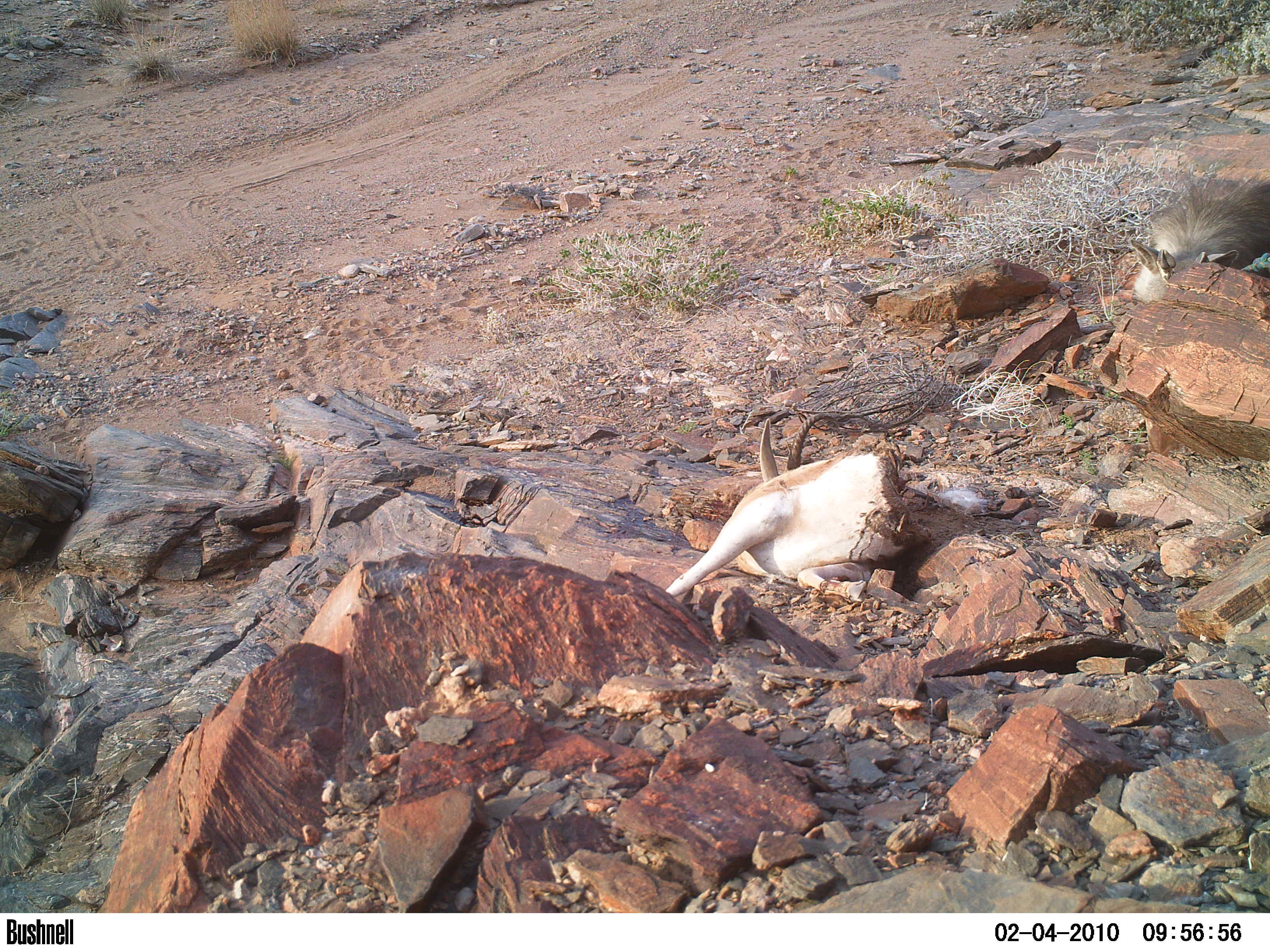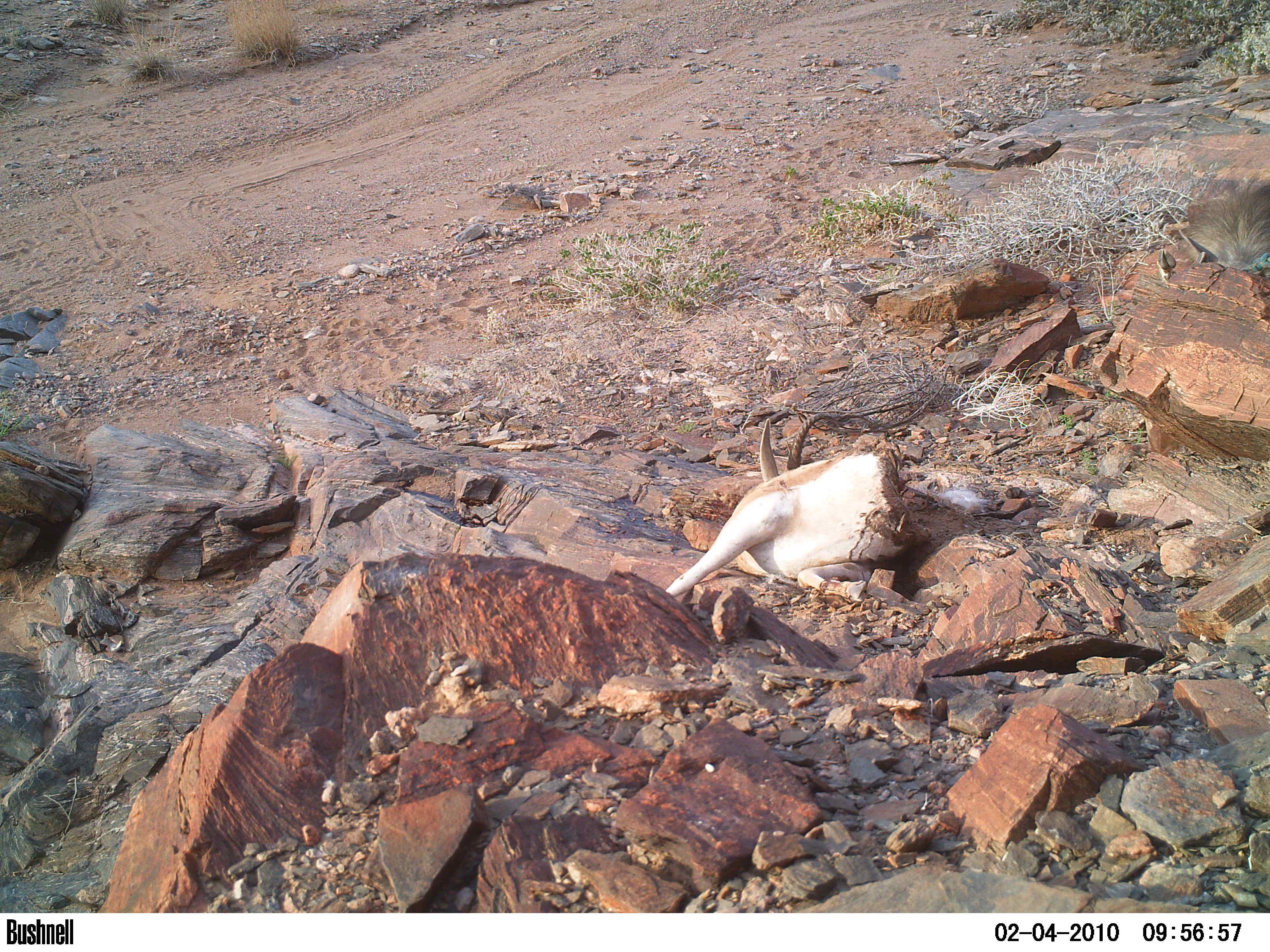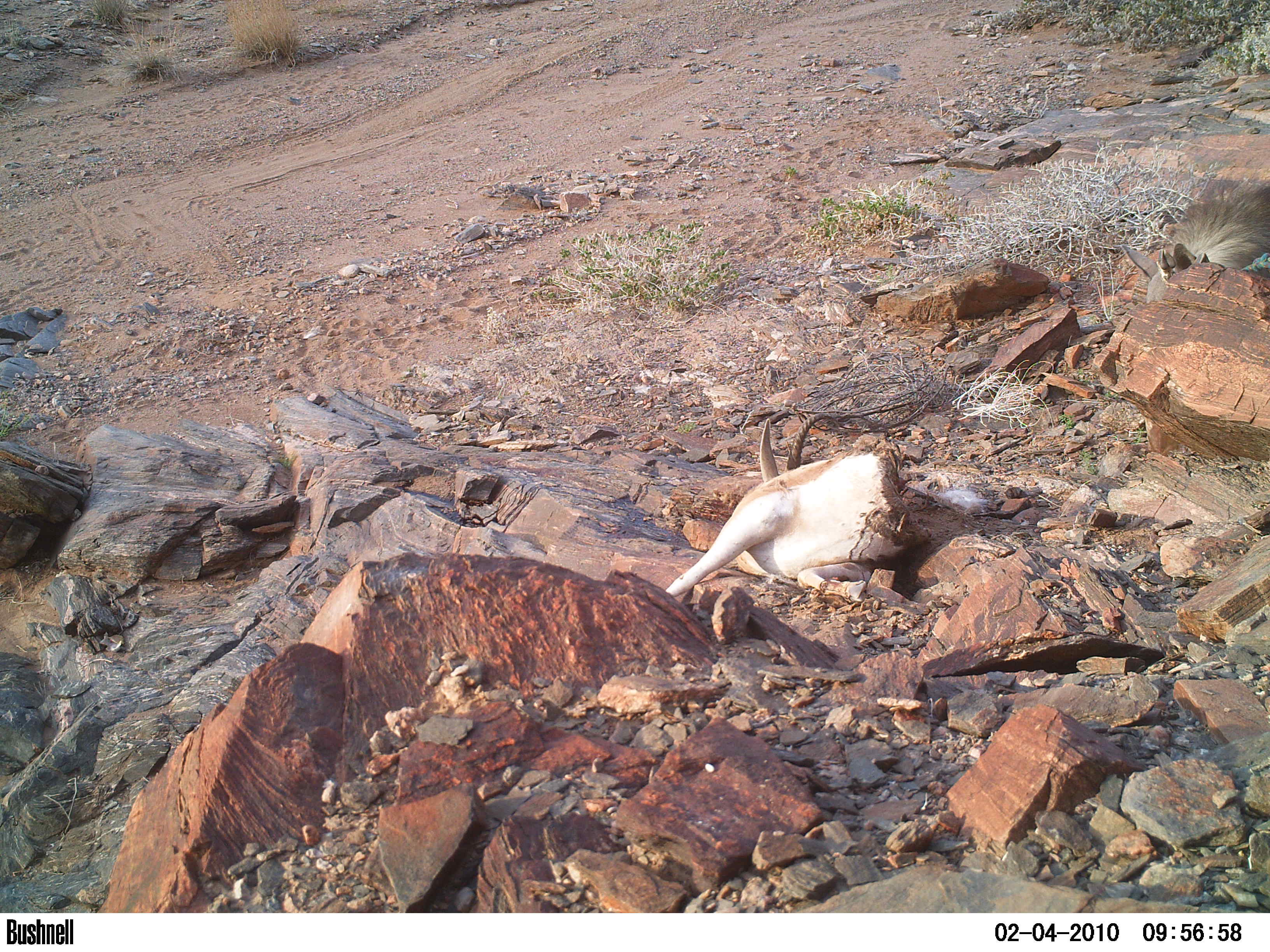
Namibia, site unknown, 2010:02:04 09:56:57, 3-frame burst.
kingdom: Animalia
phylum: Chordata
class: Mammalia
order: Carnivora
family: Hyaenidae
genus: Parahyaena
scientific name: Parahyaena brunnea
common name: brown hyena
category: hyaena brunnea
Hyaena brunnea (brown hyena) (Parahyaena brunnea).